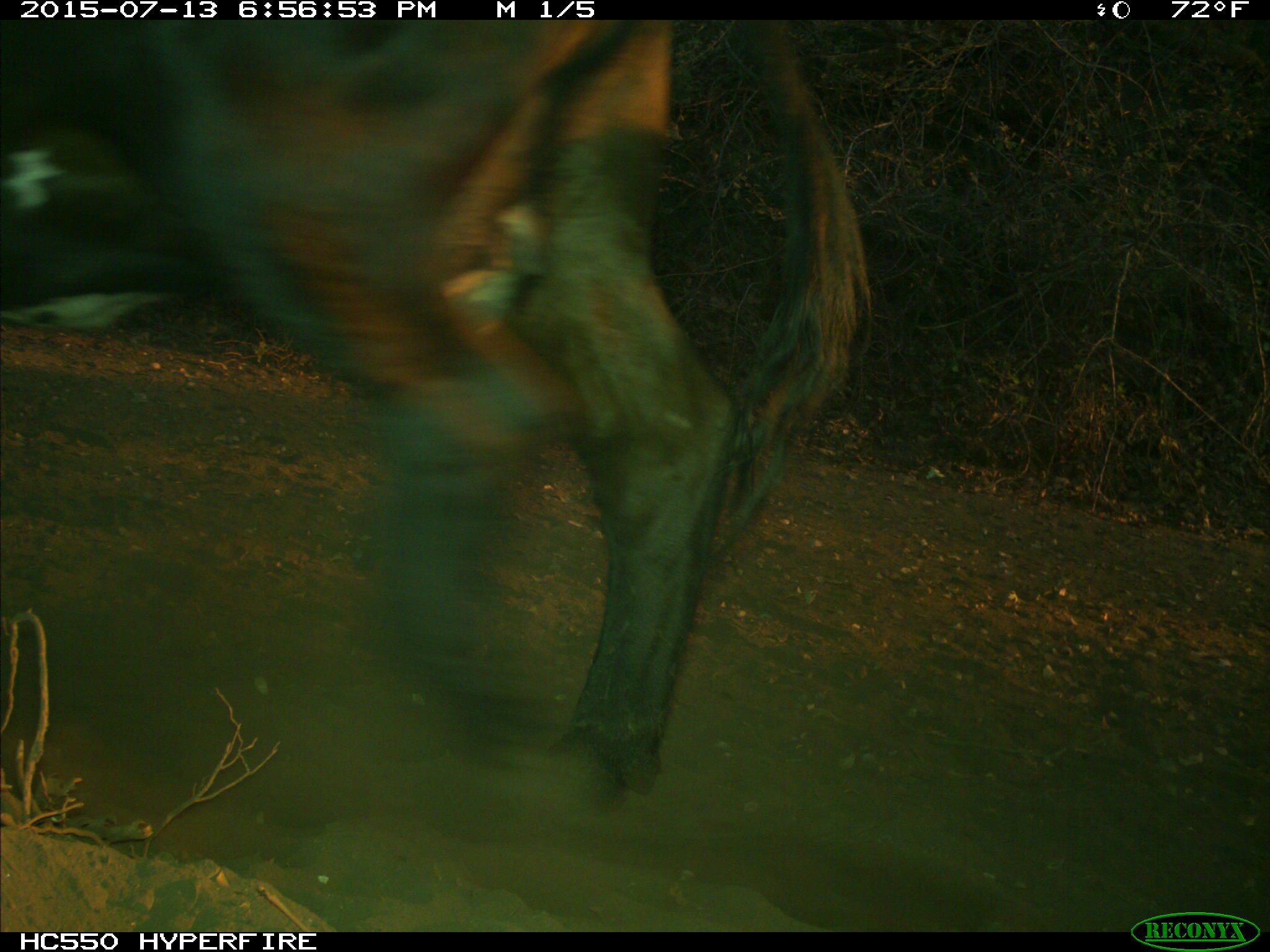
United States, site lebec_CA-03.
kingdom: Animalia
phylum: Chordata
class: Mammalia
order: Artiodactyla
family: Bovidae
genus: Bos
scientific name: Bos taurus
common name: domestic cow